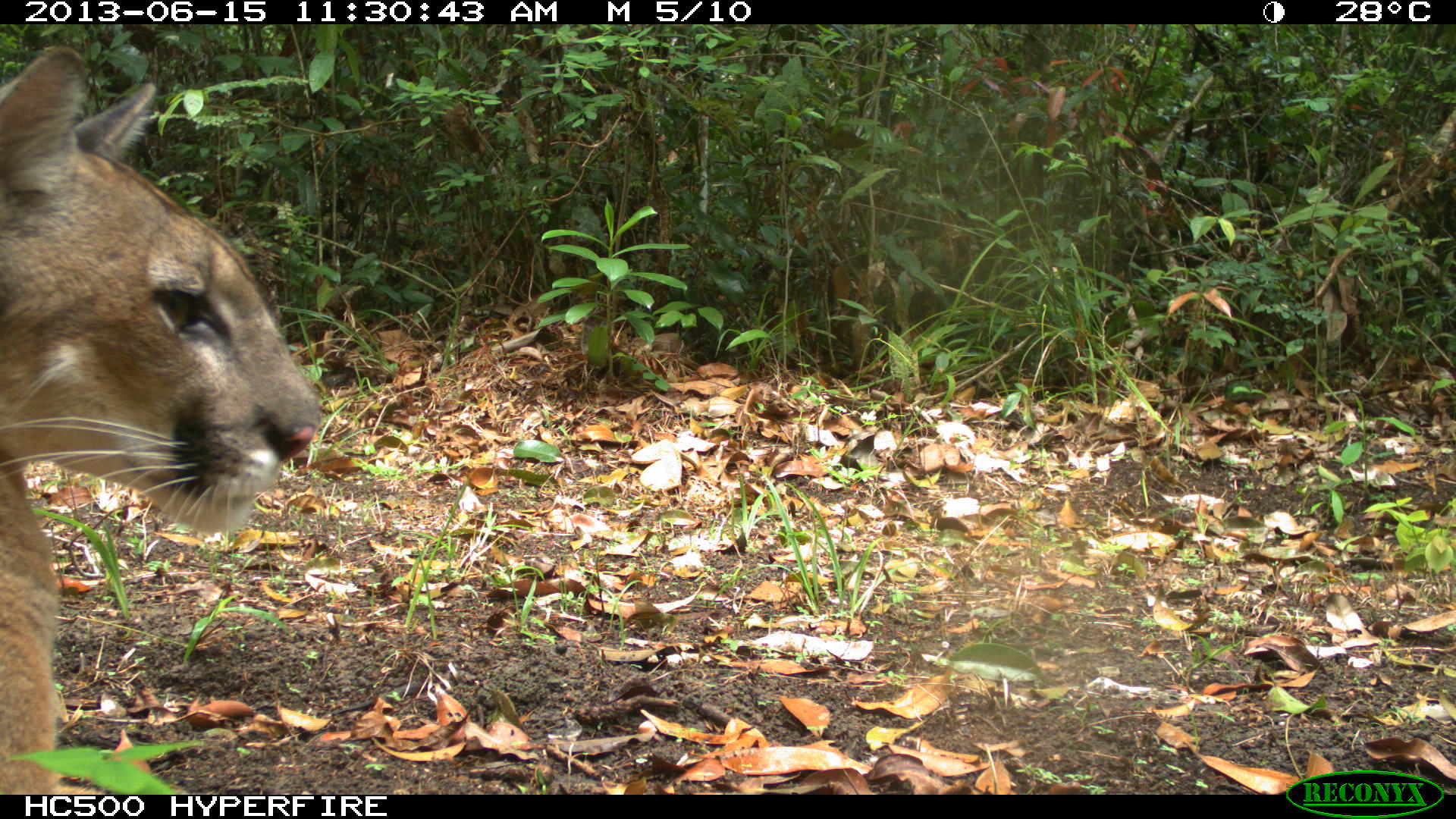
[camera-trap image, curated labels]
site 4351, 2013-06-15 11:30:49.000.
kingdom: Animalia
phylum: Chordata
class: Mammalia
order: Carnivora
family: Felidae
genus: Puma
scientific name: Puma concolor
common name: mountain lion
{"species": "Puma concolor (mountain lion)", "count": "2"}